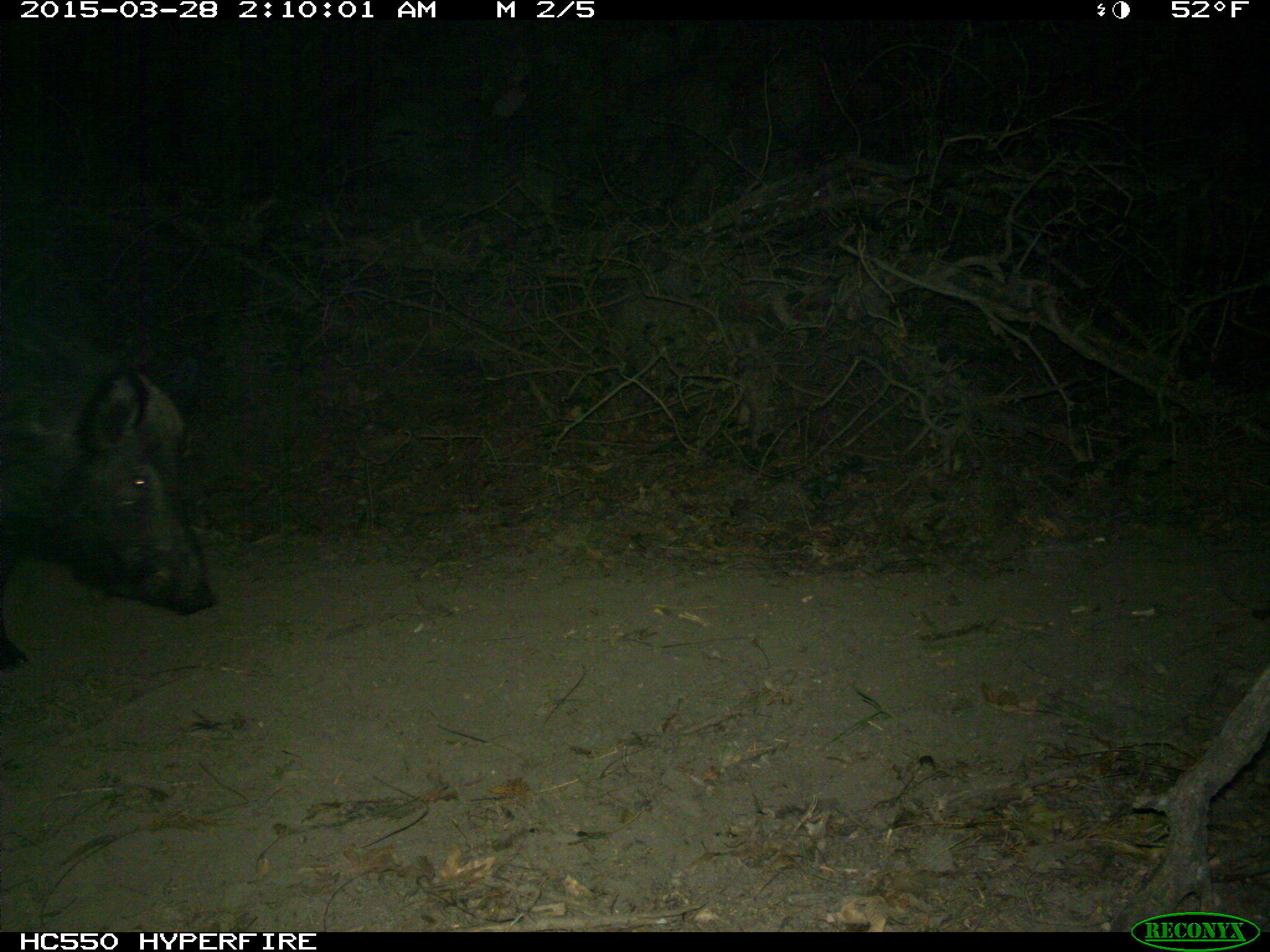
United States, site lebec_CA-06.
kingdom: Animalia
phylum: Chordata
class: Mammalia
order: Artiodactyla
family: Suidae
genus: Sus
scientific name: Sus scrofa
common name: wild boar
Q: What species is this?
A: Sus scrofa (wild boar).